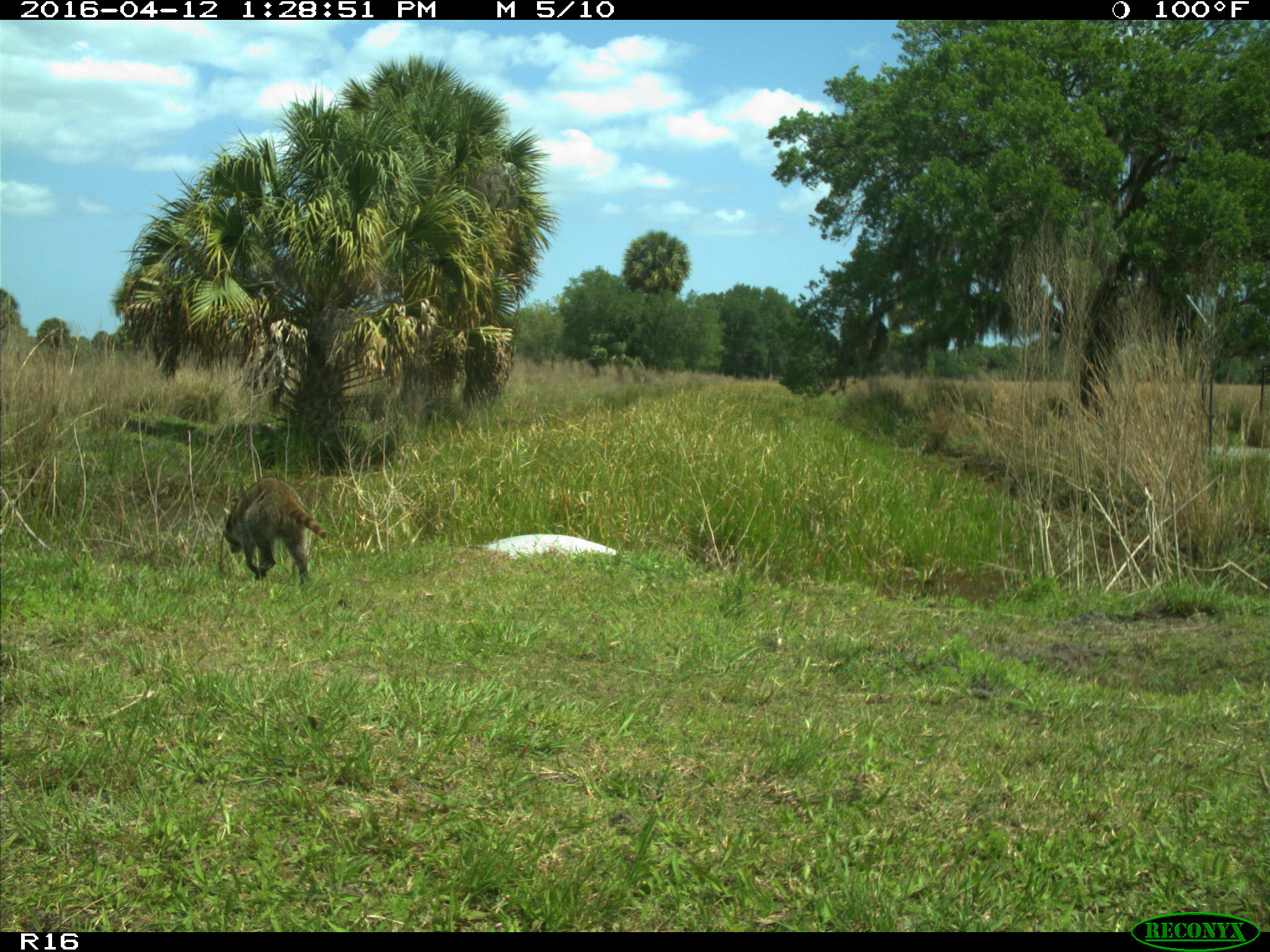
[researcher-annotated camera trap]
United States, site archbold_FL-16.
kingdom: Animalia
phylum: Chordata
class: Mammalia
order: Carnivora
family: Procyonidae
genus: Procyon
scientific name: Procyon lotor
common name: common raccoon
Procyon lotor (common raccoon).